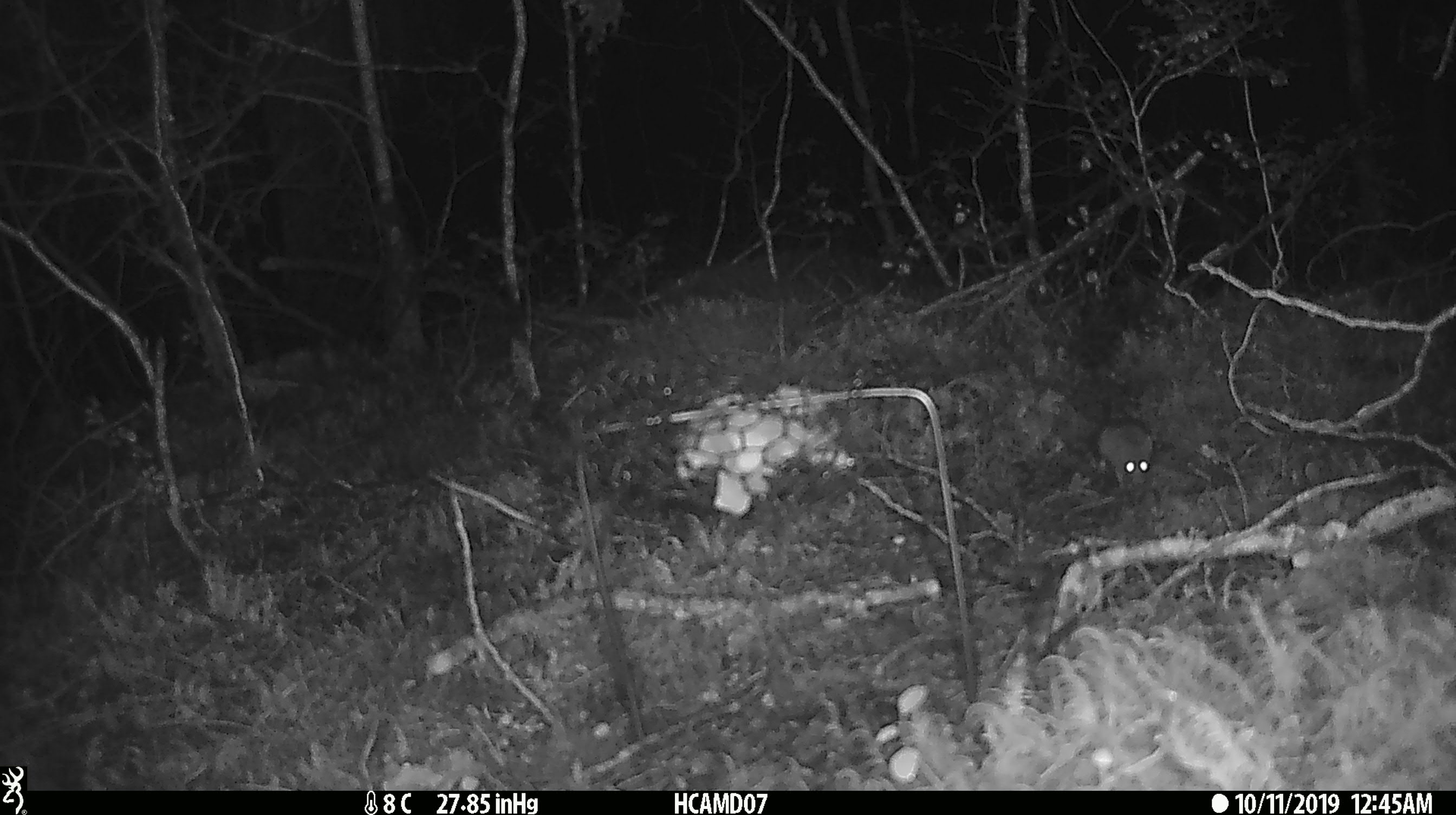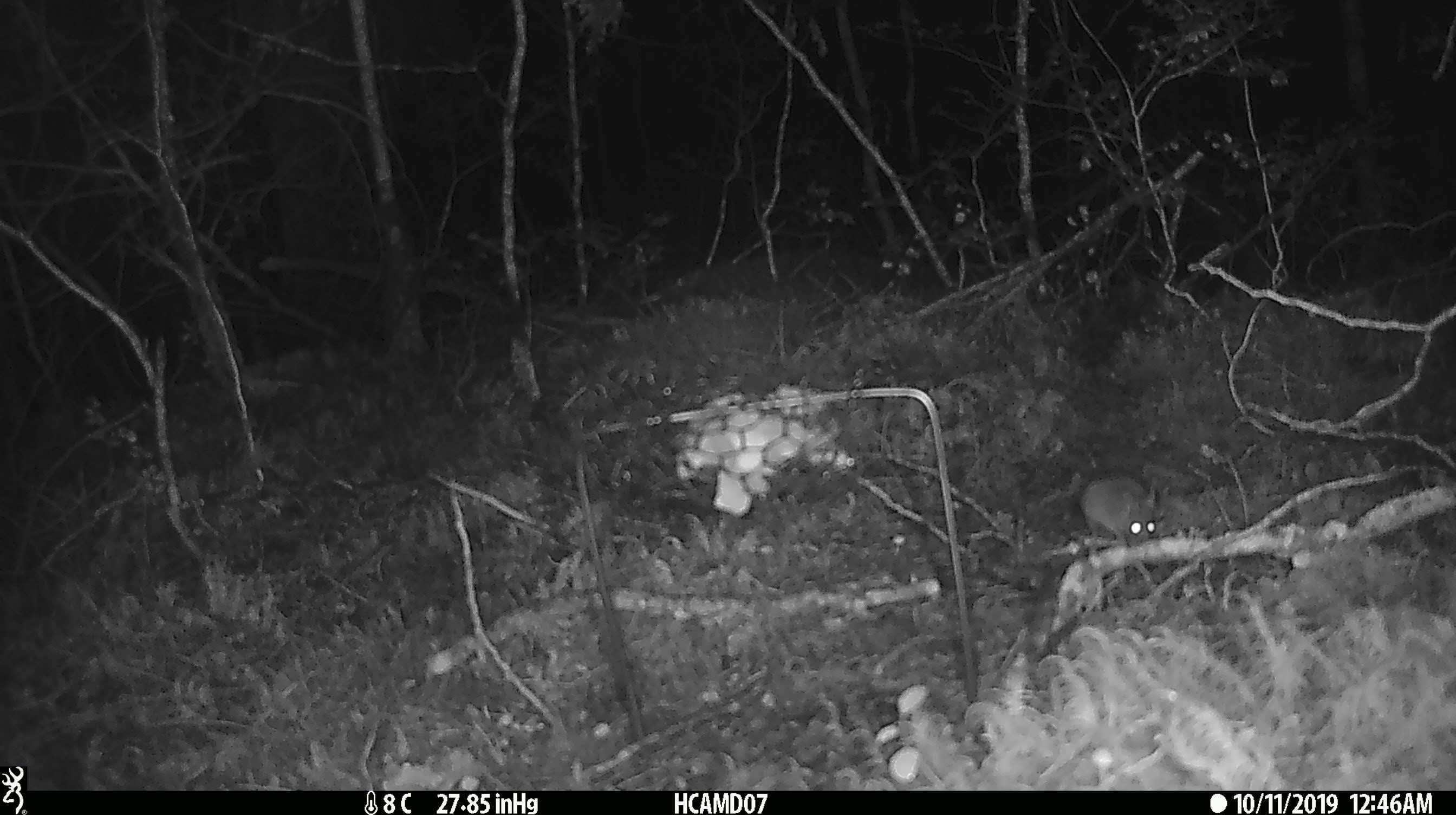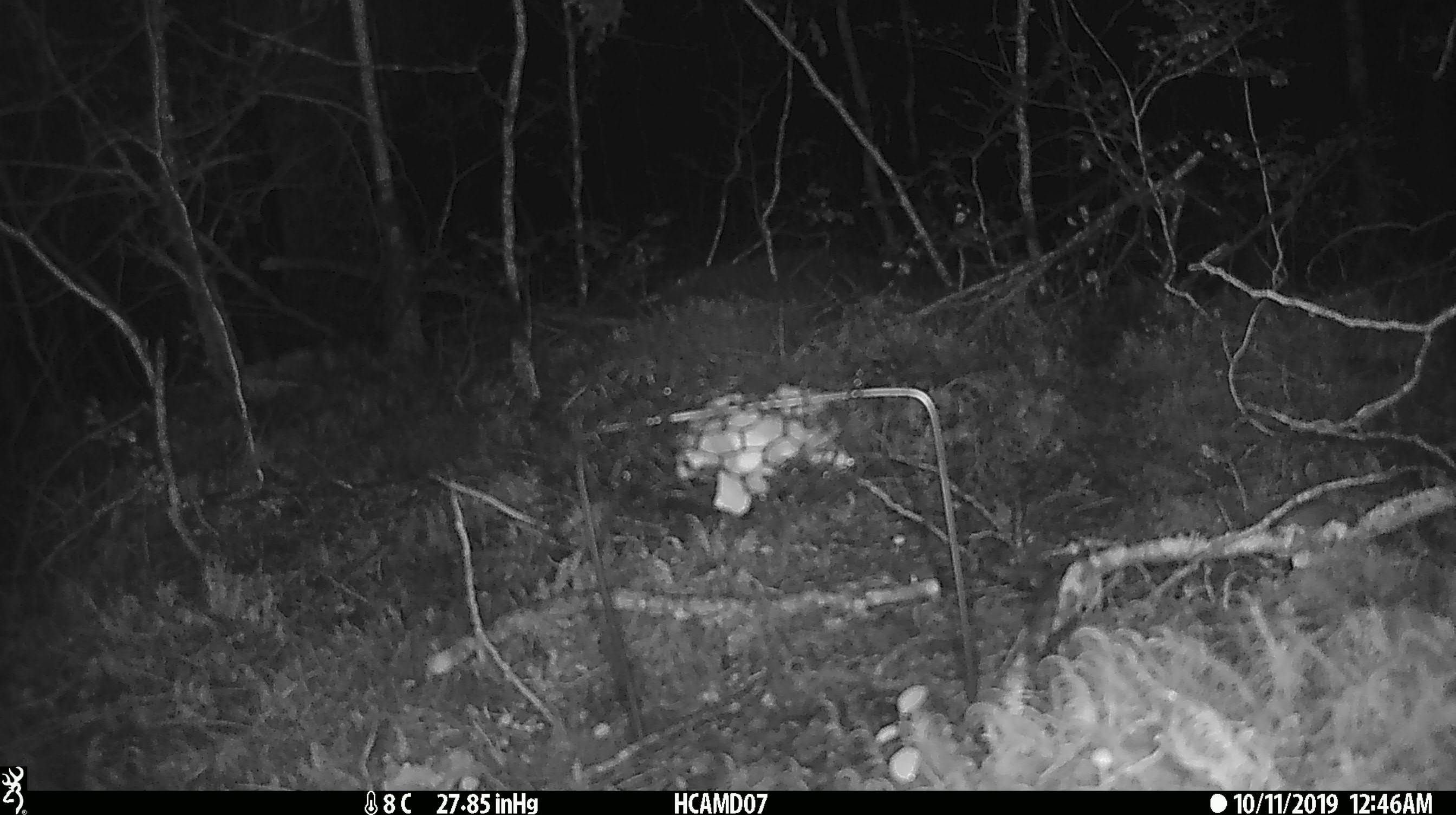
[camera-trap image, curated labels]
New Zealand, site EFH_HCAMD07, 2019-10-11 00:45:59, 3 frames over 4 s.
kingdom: Animalia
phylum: Chordata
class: Mammalia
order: Rodentia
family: Muridae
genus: Mus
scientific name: Mus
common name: mouse